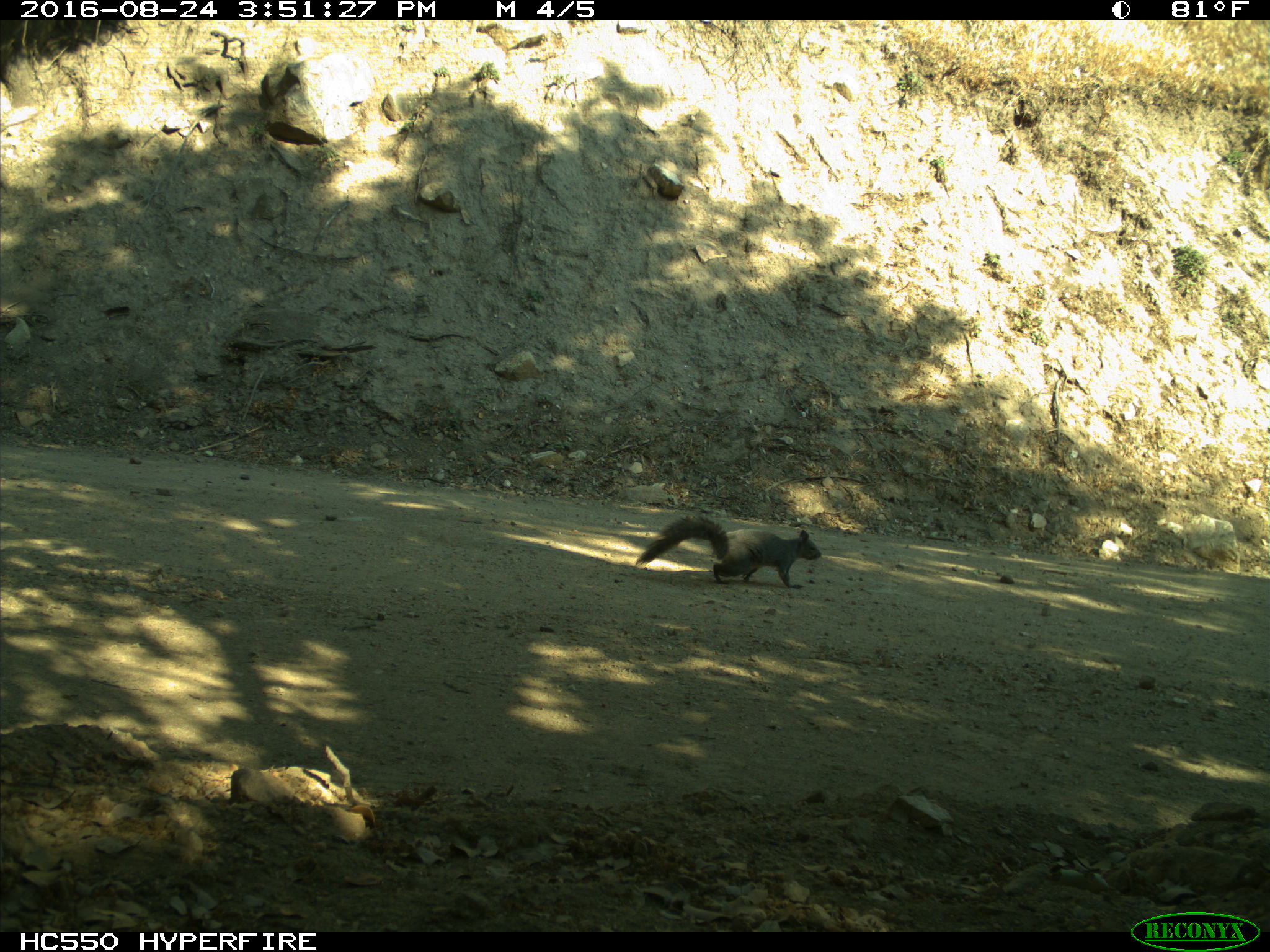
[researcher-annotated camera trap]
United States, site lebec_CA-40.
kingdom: Animalia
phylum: Chordata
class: Mammalia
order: Rodentia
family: Sciuridae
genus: Sciurus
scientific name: Sciurus carolinensis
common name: eastern gray squirrel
Sciurus carolinensis (eastern gray squirrel).